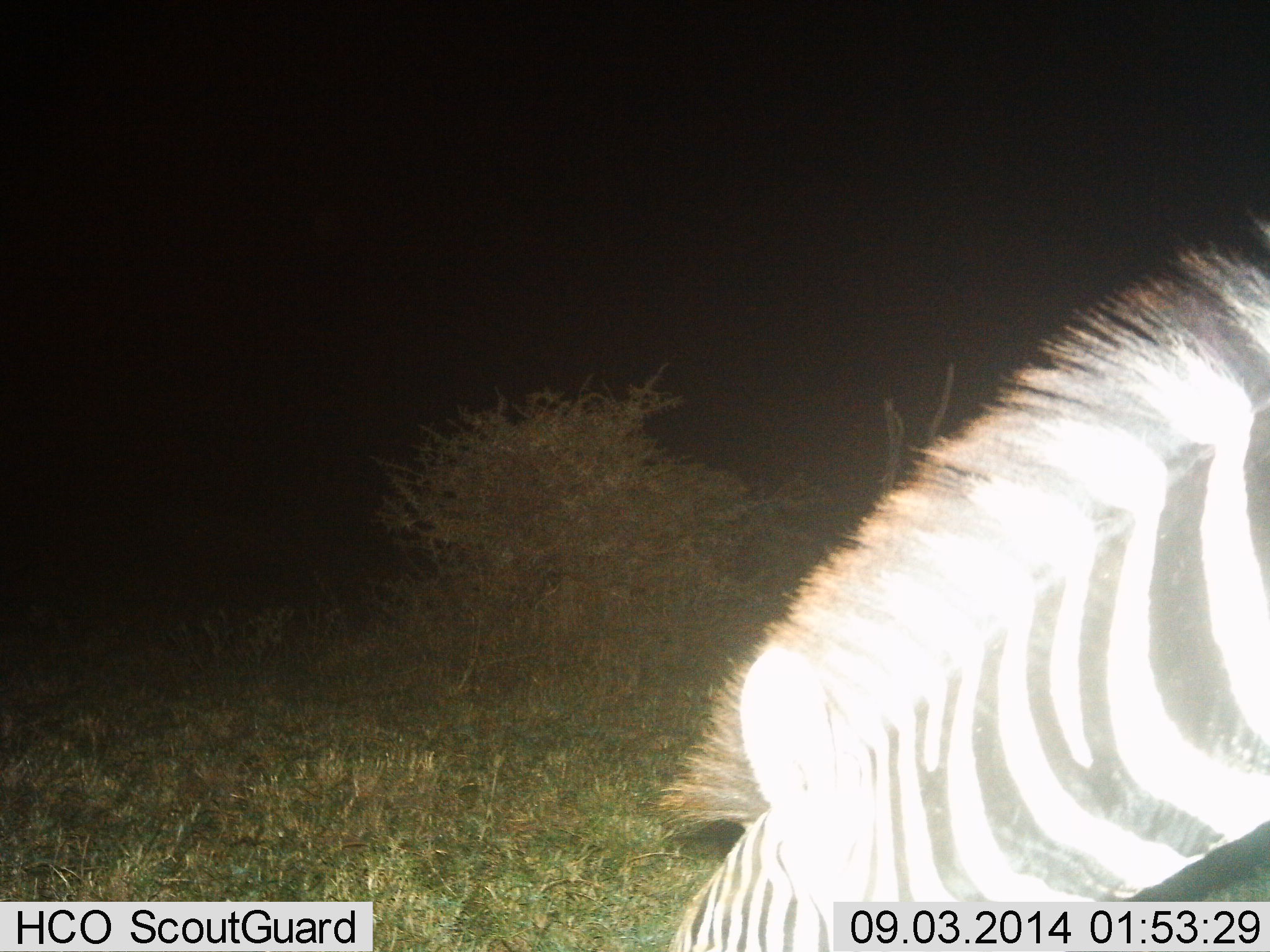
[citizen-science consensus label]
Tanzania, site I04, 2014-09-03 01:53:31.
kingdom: Animalia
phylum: Chordata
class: Mammalia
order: Perissodactyla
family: Equidae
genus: Equus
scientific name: Equus quagga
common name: plains zebra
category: zebra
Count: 1.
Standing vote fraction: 30%.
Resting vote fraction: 0%.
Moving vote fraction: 10%.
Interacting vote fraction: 10%.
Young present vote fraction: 0%.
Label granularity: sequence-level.